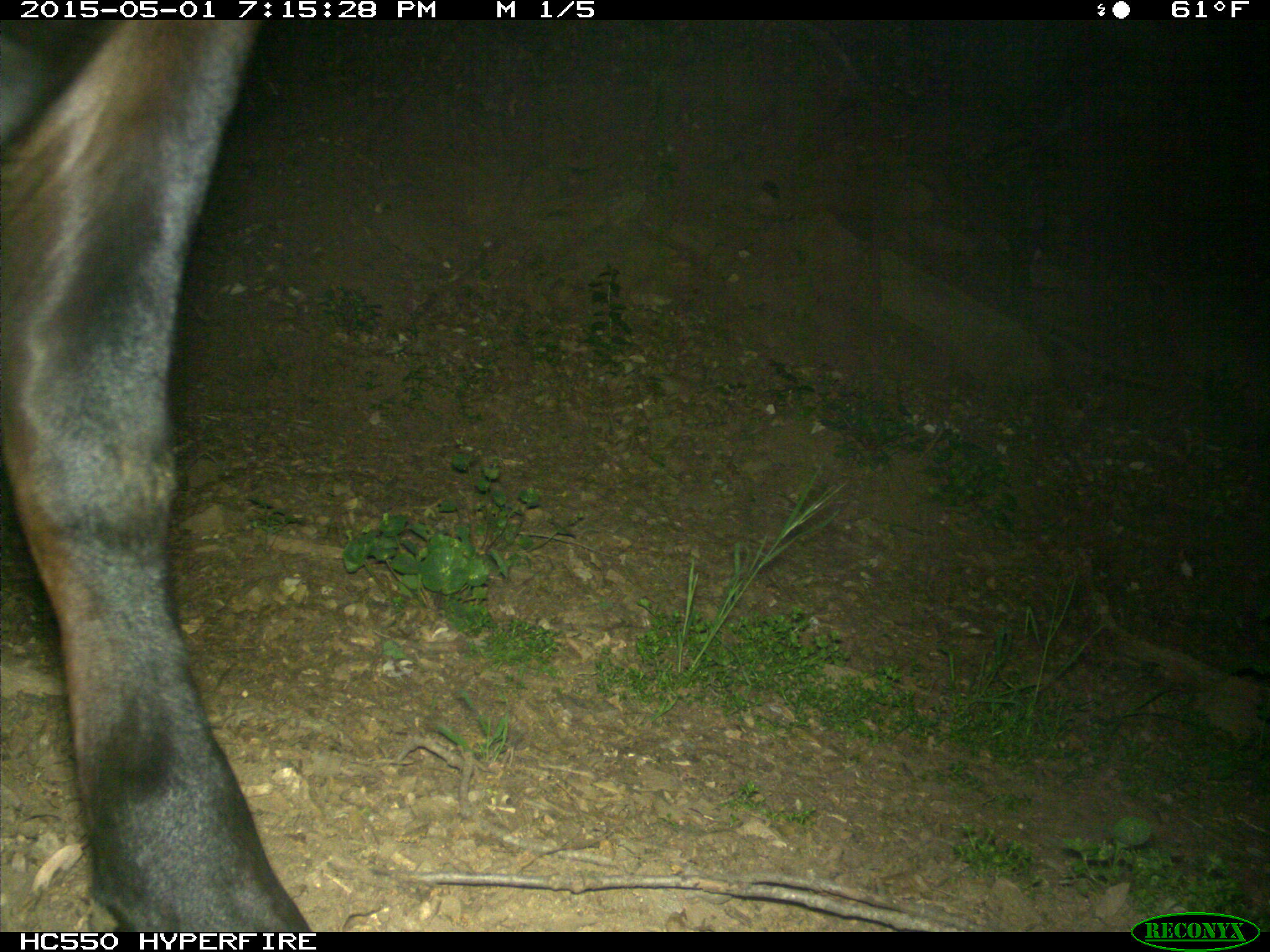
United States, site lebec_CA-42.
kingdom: Animalia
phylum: Chordata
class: Mammalia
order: Artiodactyla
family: Bovidae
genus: Bos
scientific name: Bos taurus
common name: domestic cow